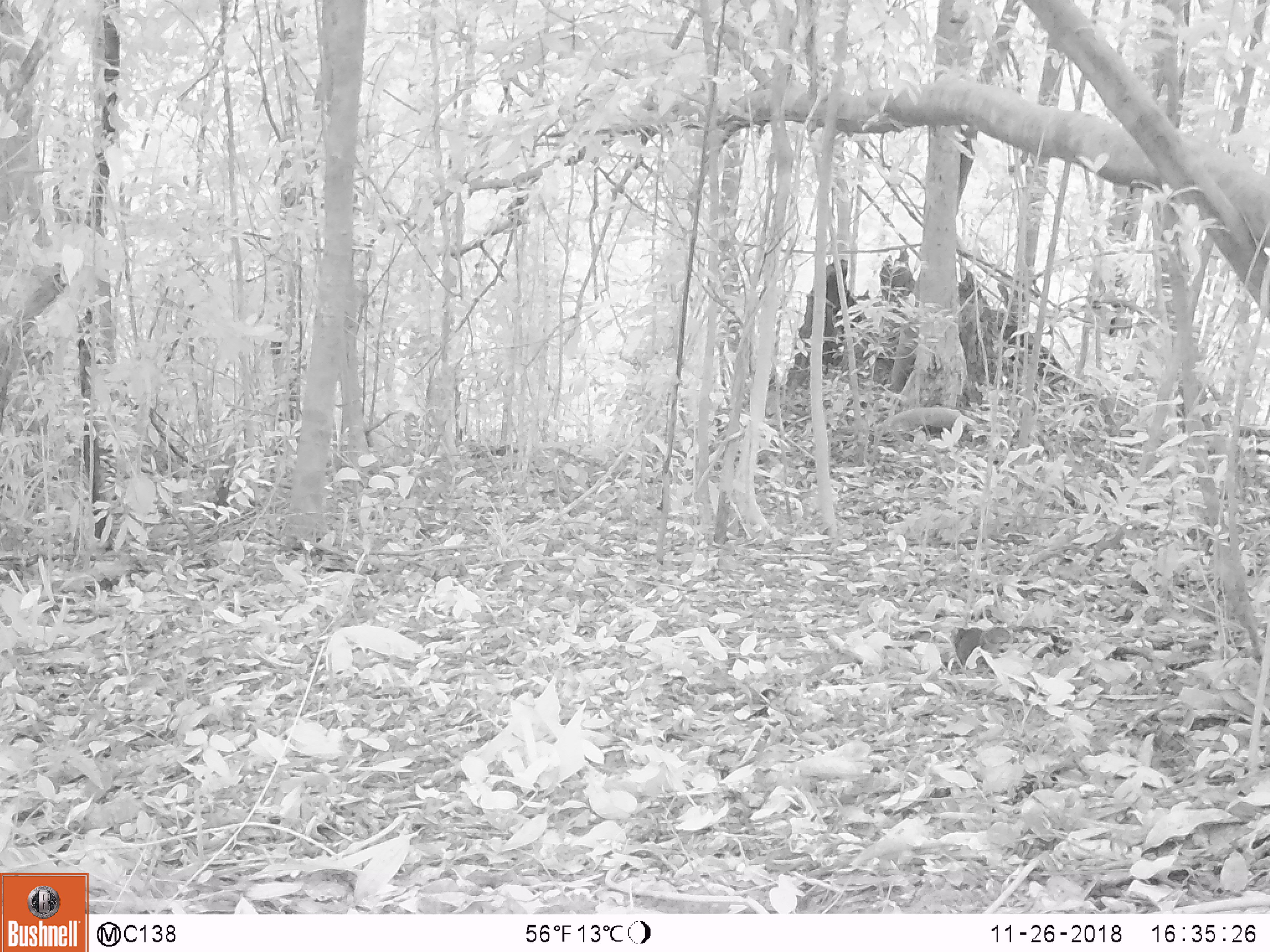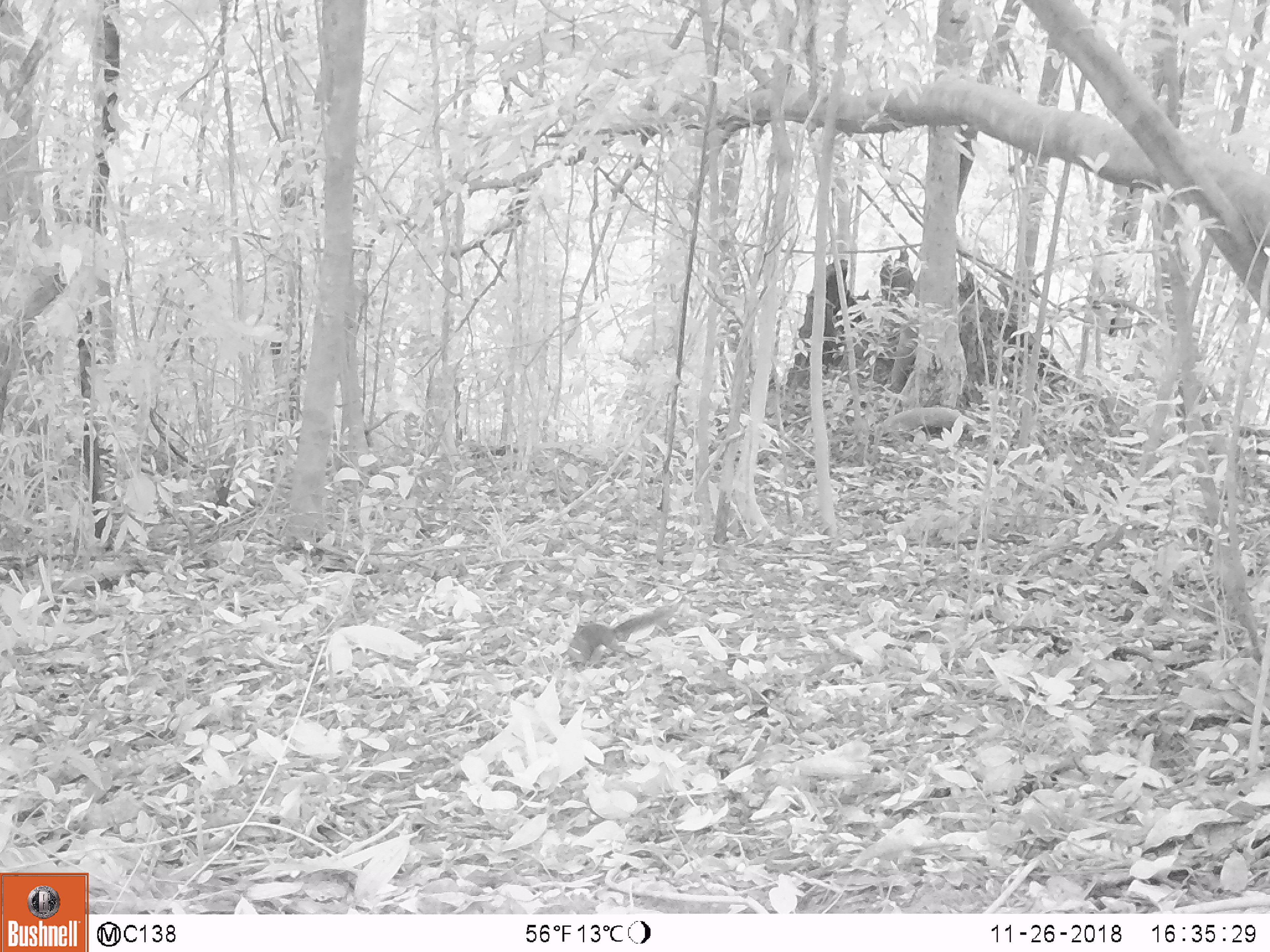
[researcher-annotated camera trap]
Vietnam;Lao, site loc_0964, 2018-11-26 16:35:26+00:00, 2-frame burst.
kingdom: Animalia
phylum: Chordata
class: Mammalia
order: Rodentia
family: Sciuridae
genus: Dremomys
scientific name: Dremomys rufigenis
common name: red-cheeked squirrel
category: red cheeked squirrel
Red cheeked squirrel (red-cheeked squirrel) (Dremomys rufigenis). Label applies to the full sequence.